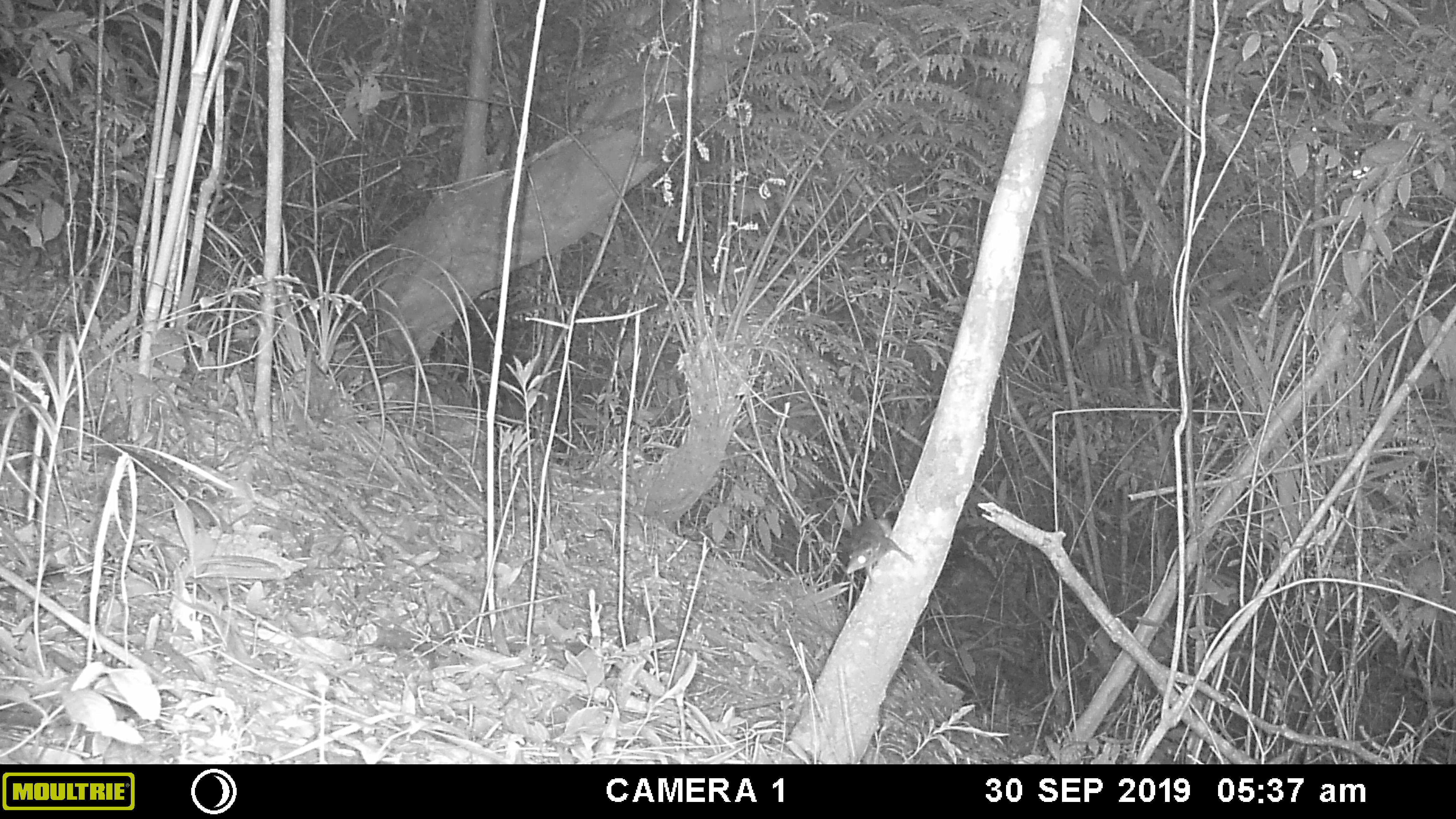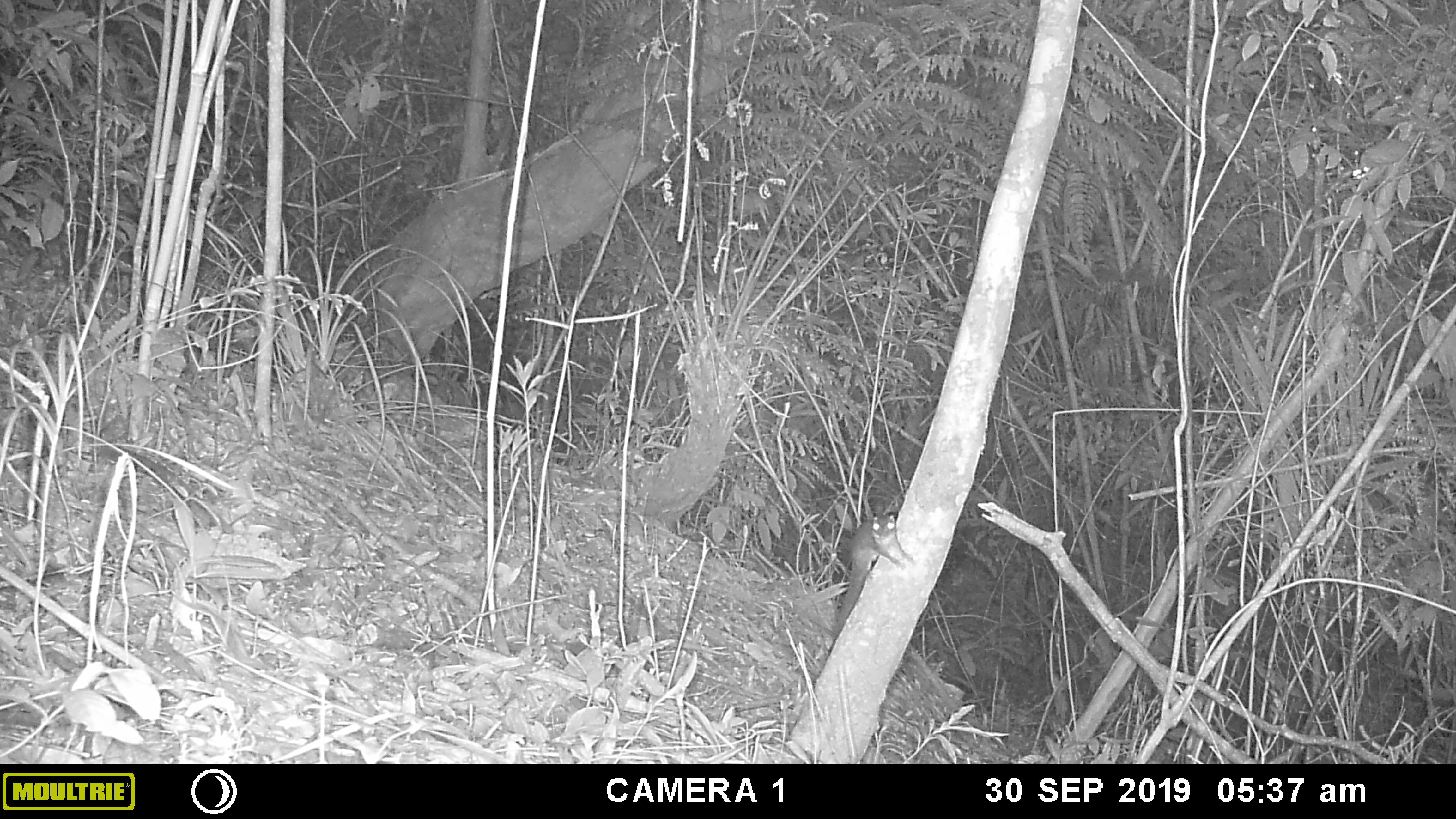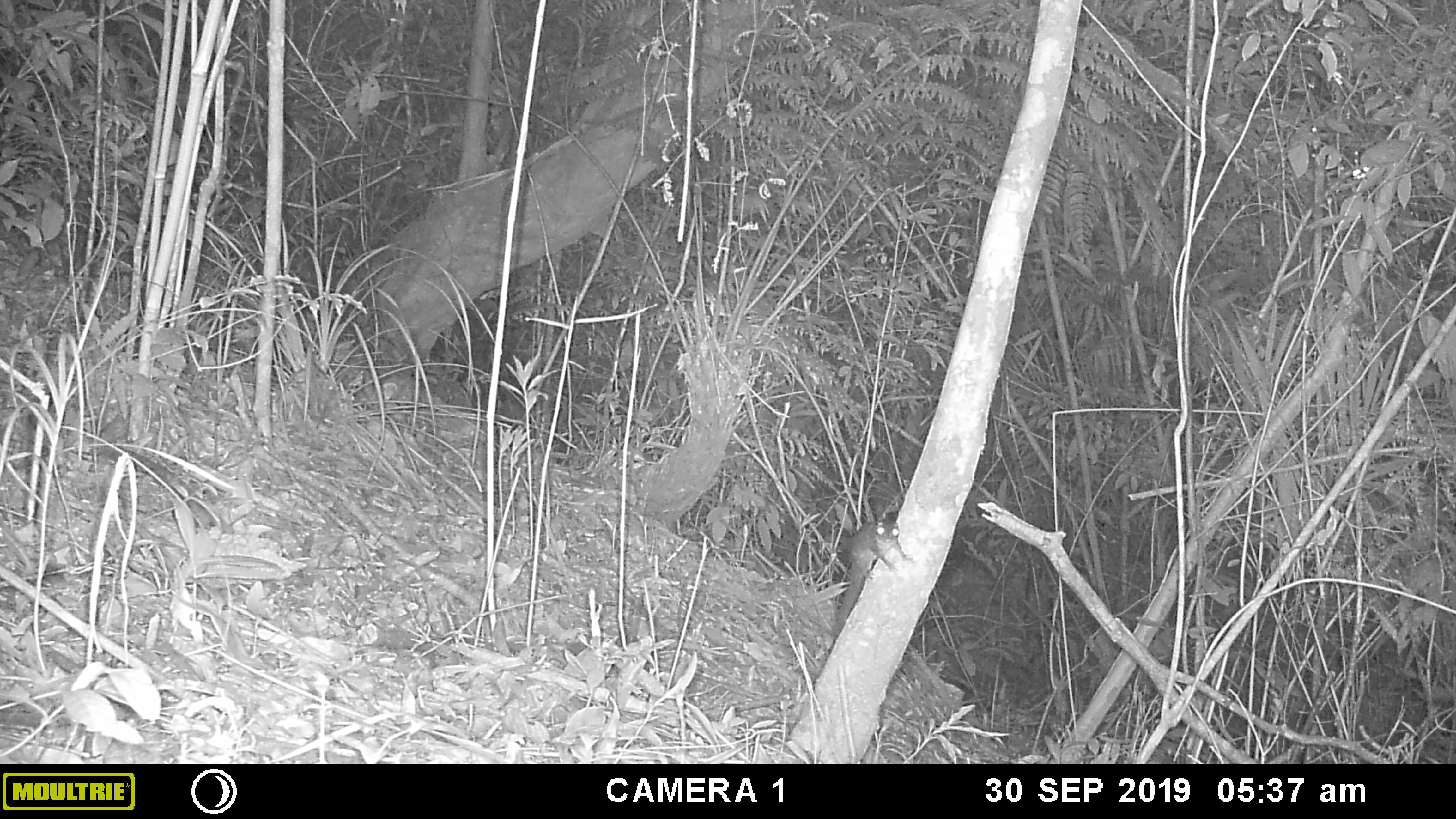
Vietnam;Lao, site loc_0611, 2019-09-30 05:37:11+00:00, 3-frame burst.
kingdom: Animalia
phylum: Chordata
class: Mammalia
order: Scandentia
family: Tupaiidae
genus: Tupaia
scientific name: Tupaia belangeri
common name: northern treeshrew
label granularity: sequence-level